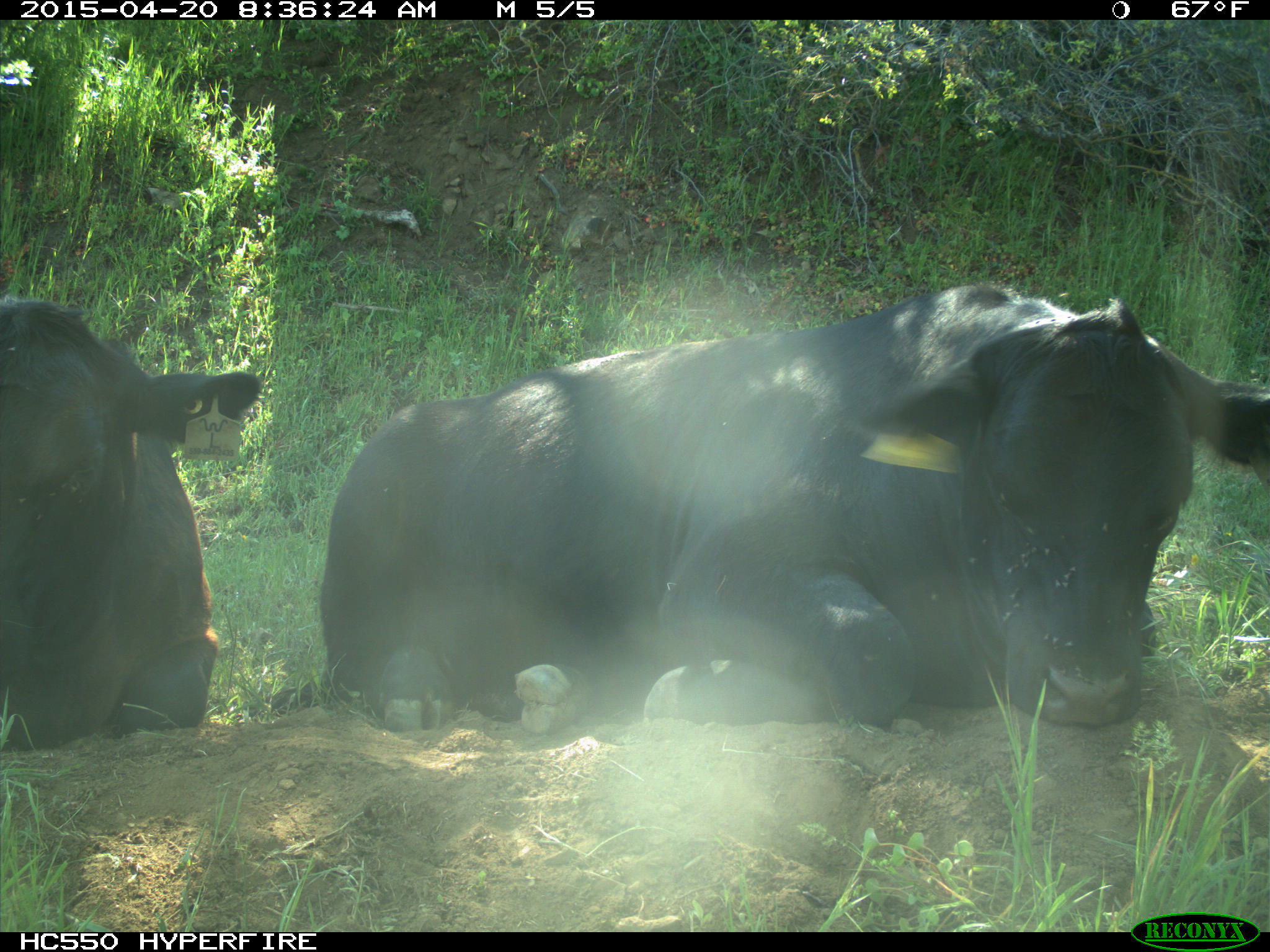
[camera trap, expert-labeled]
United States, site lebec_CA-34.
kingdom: Animalia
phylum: Chordata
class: Mammalia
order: Artiodactyla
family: Bovidae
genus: Bos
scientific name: Bos taurus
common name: domestic cow